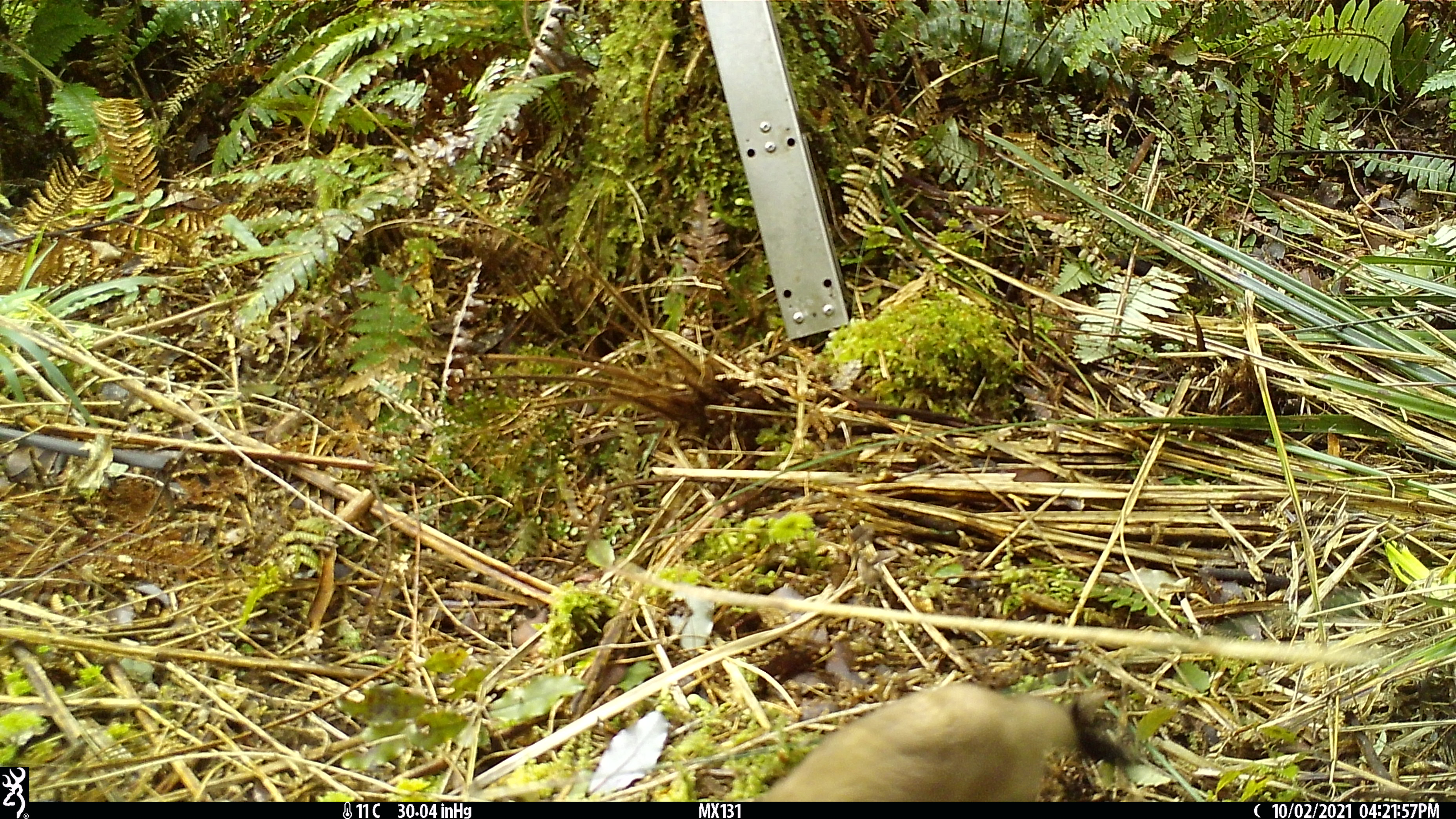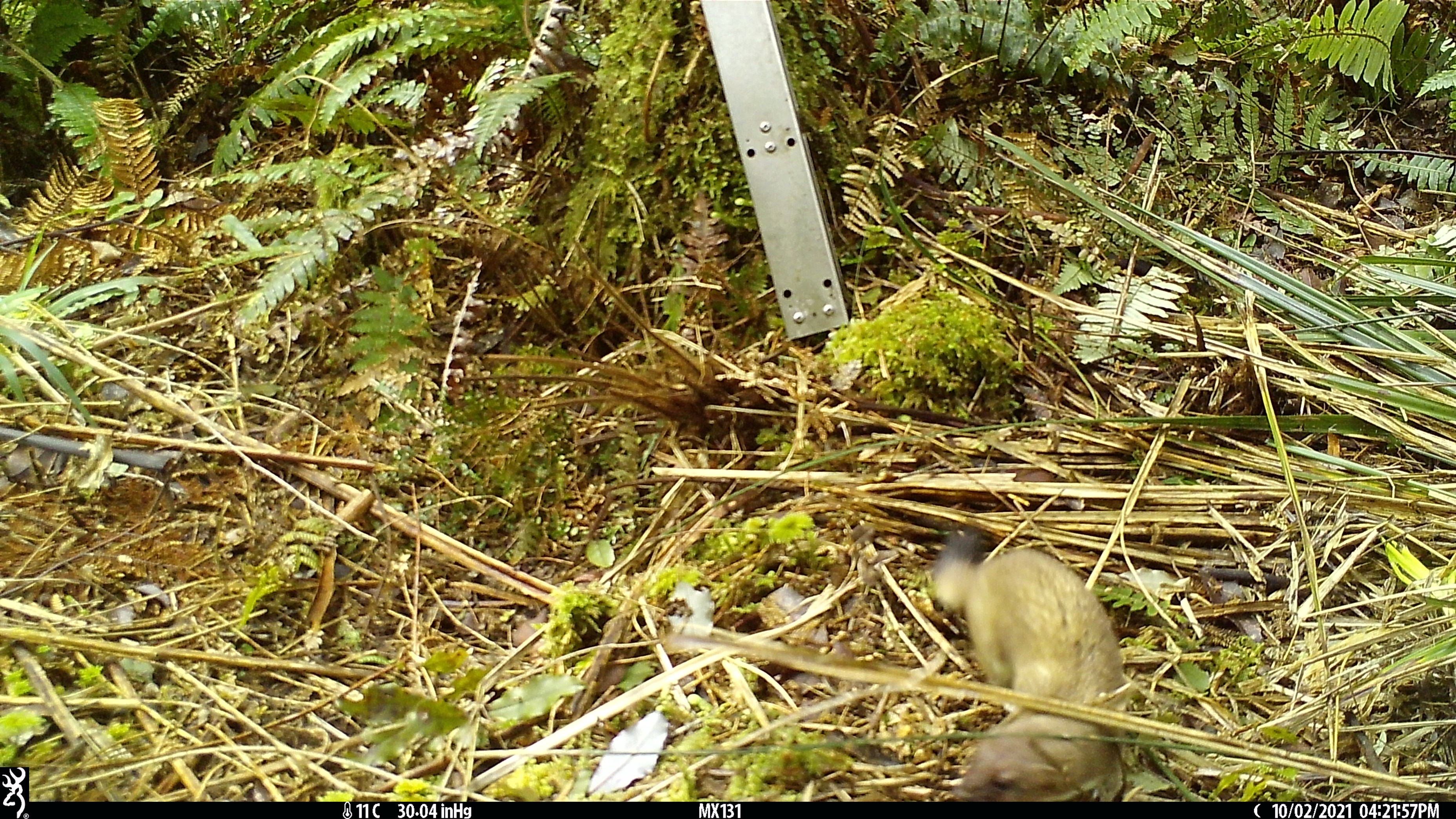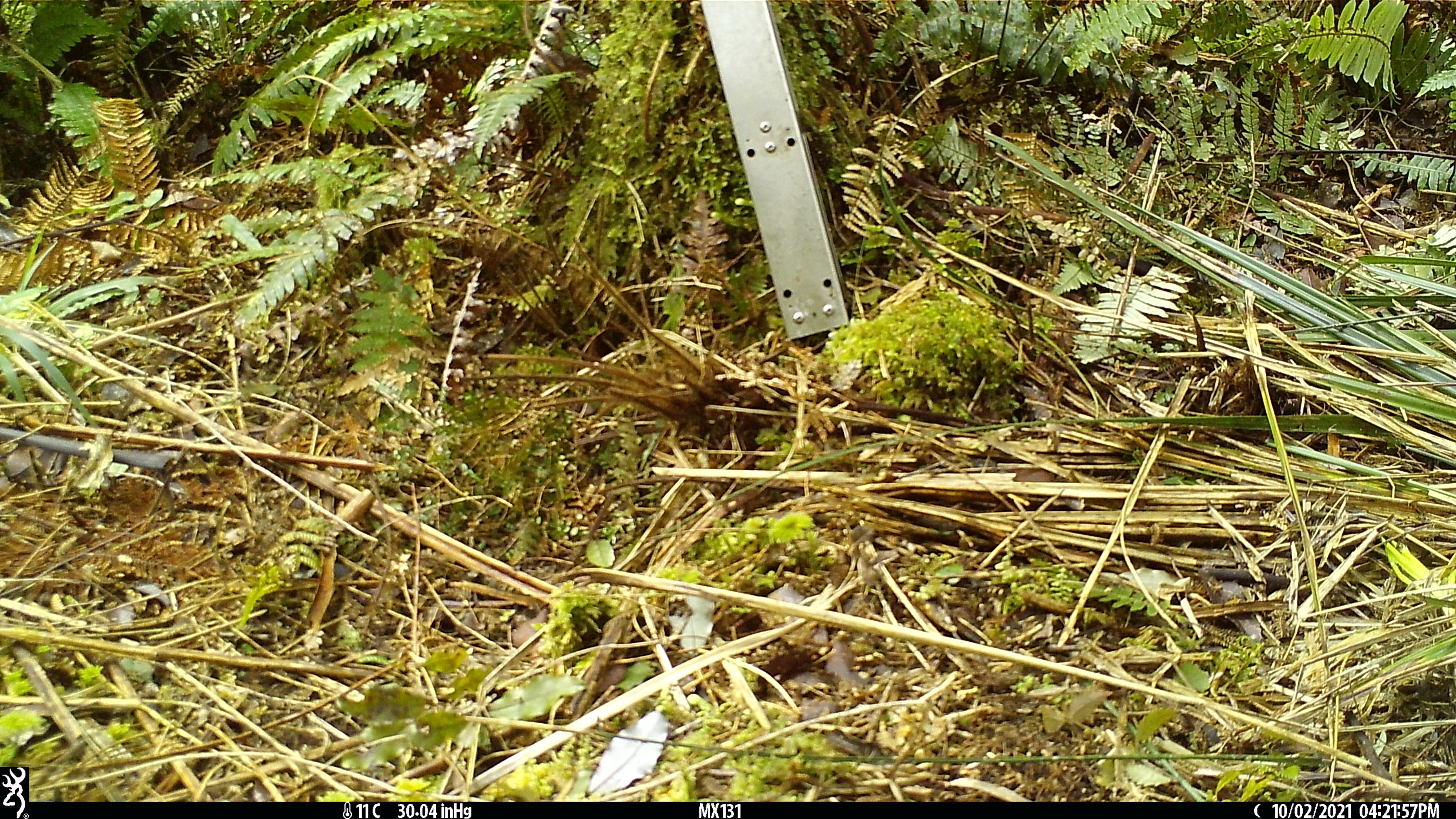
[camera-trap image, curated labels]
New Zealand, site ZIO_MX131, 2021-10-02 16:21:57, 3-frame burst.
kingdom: Animalia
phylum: Chordata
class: Mammalia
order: Carnivora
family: Mustelidae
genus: Mustela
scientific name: Mustela erminea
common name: stoat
Stoat (Mustela erminea).